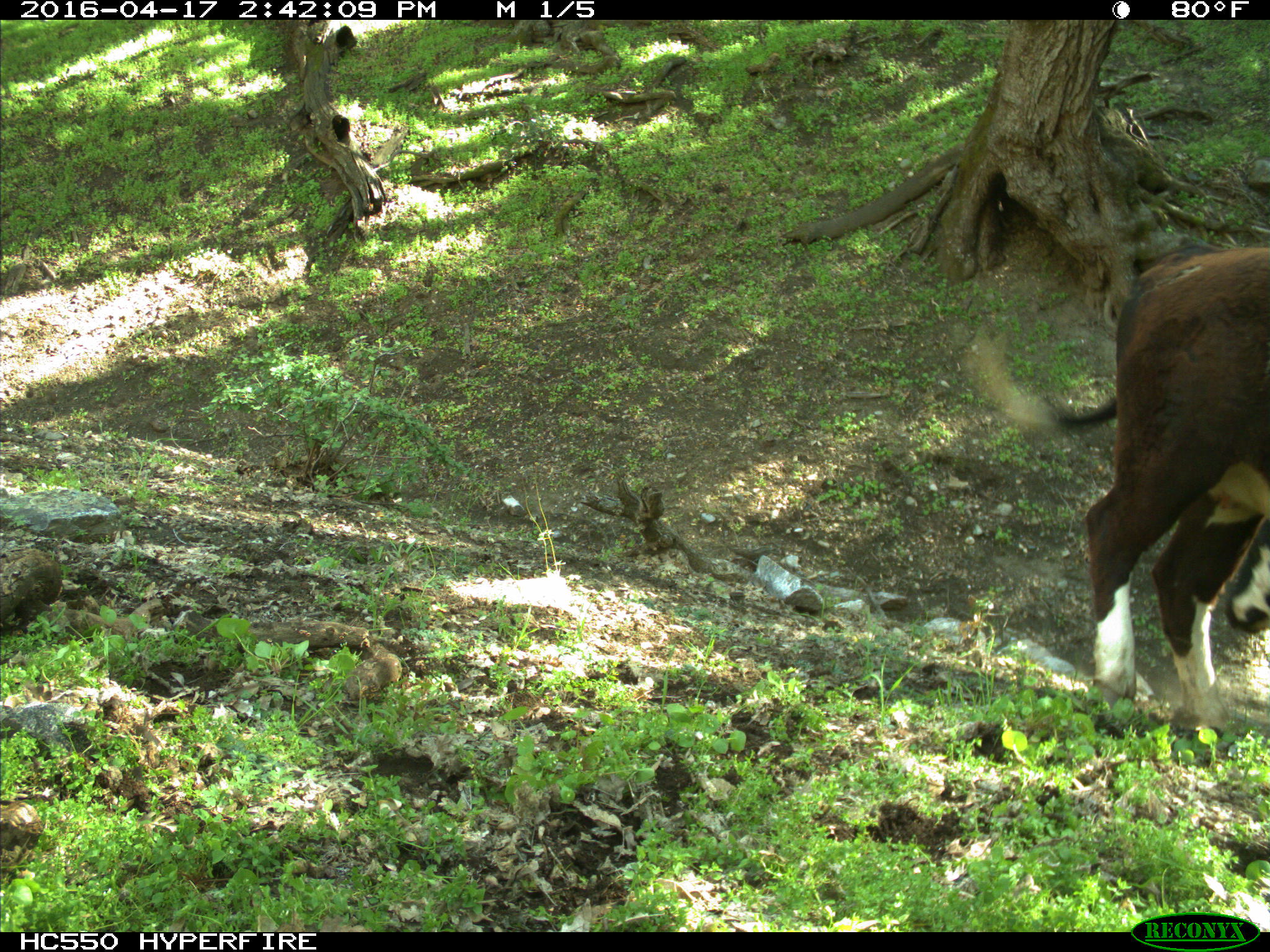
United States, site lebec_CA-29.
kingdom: Animalia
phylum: Chordata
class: Mammalia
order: Artiodactyla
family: Bovidae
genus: Bos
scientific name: Bos taurus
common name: domestic cow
Bos taurus (domestic cow).